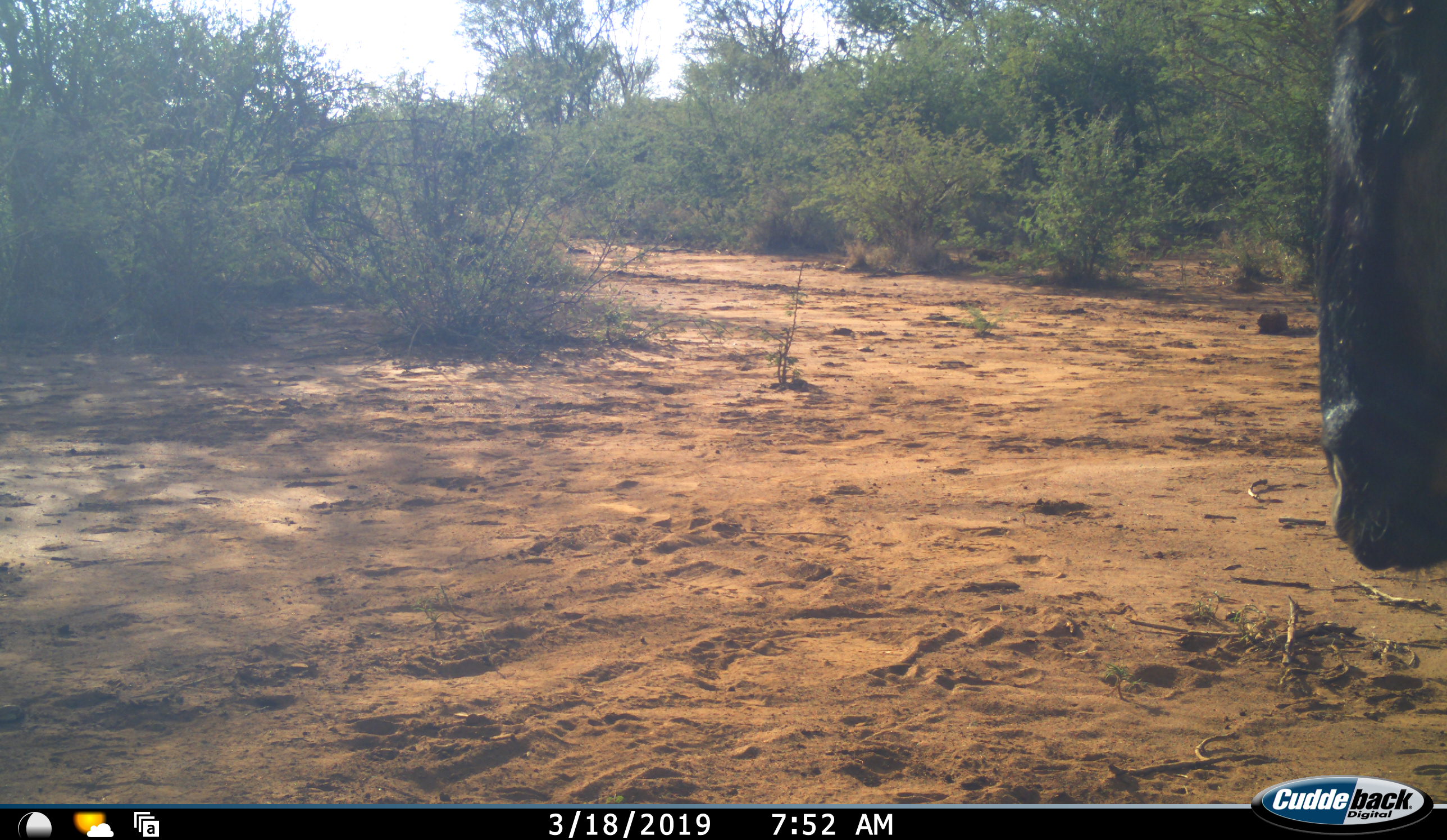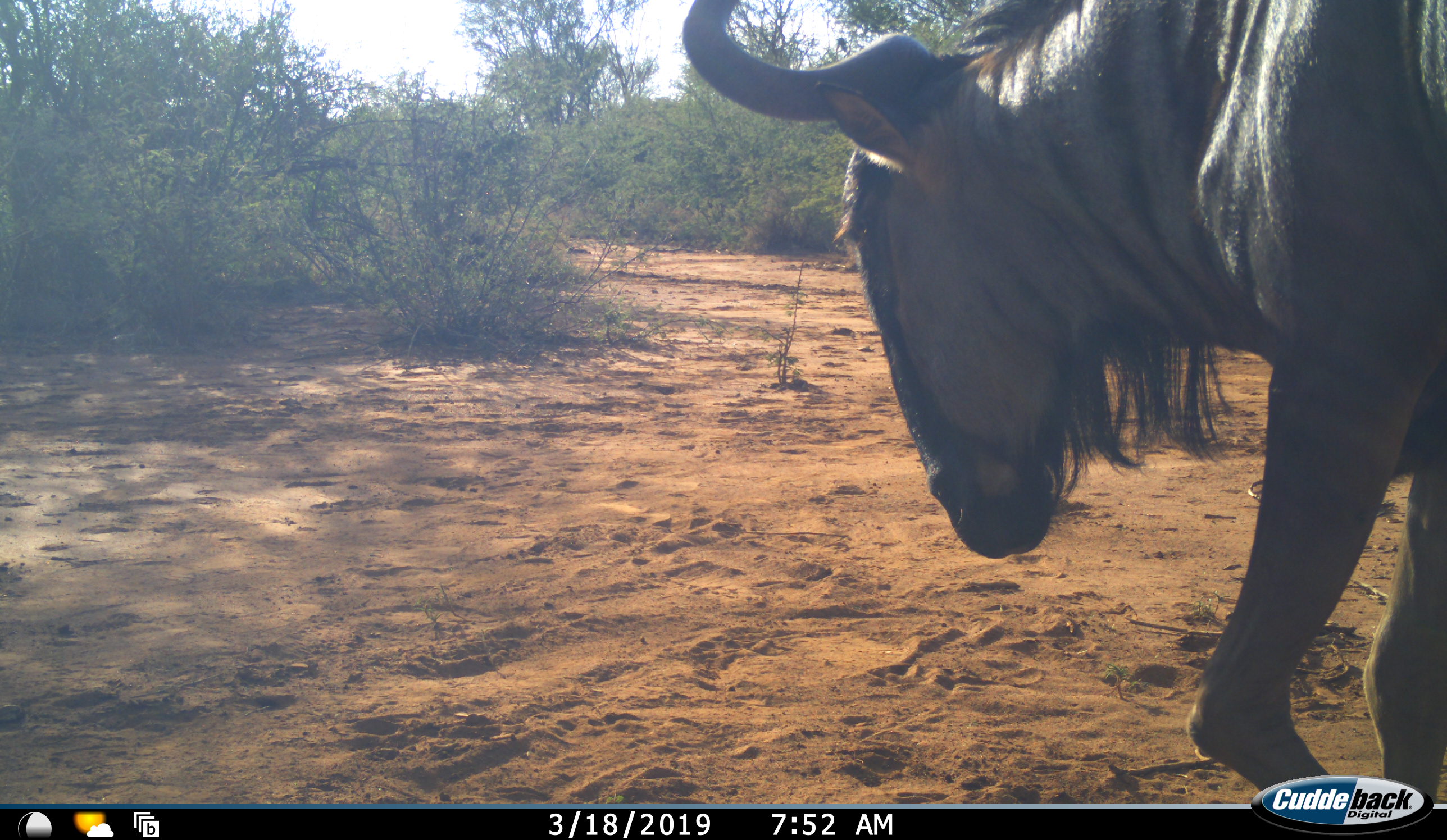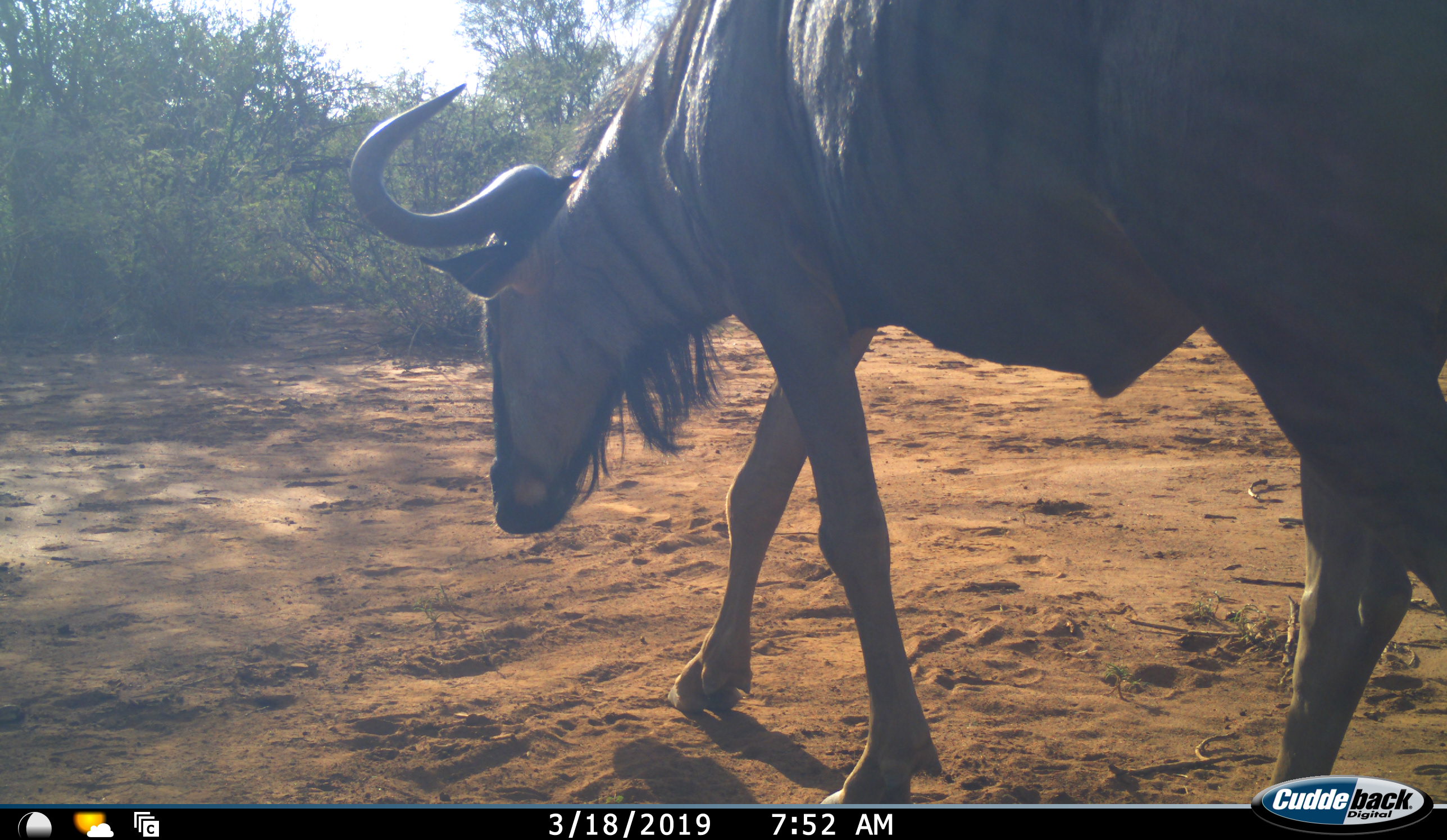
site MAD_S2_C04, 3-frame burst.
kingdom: Animalia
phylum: Chordata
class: Mammalia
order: Artiodactyla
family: Bovidae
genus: Connochaetes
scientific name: Connochaetes taurinus taurinus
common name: blue wildebeest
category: wildebeestblue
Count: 1.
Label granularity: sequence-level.